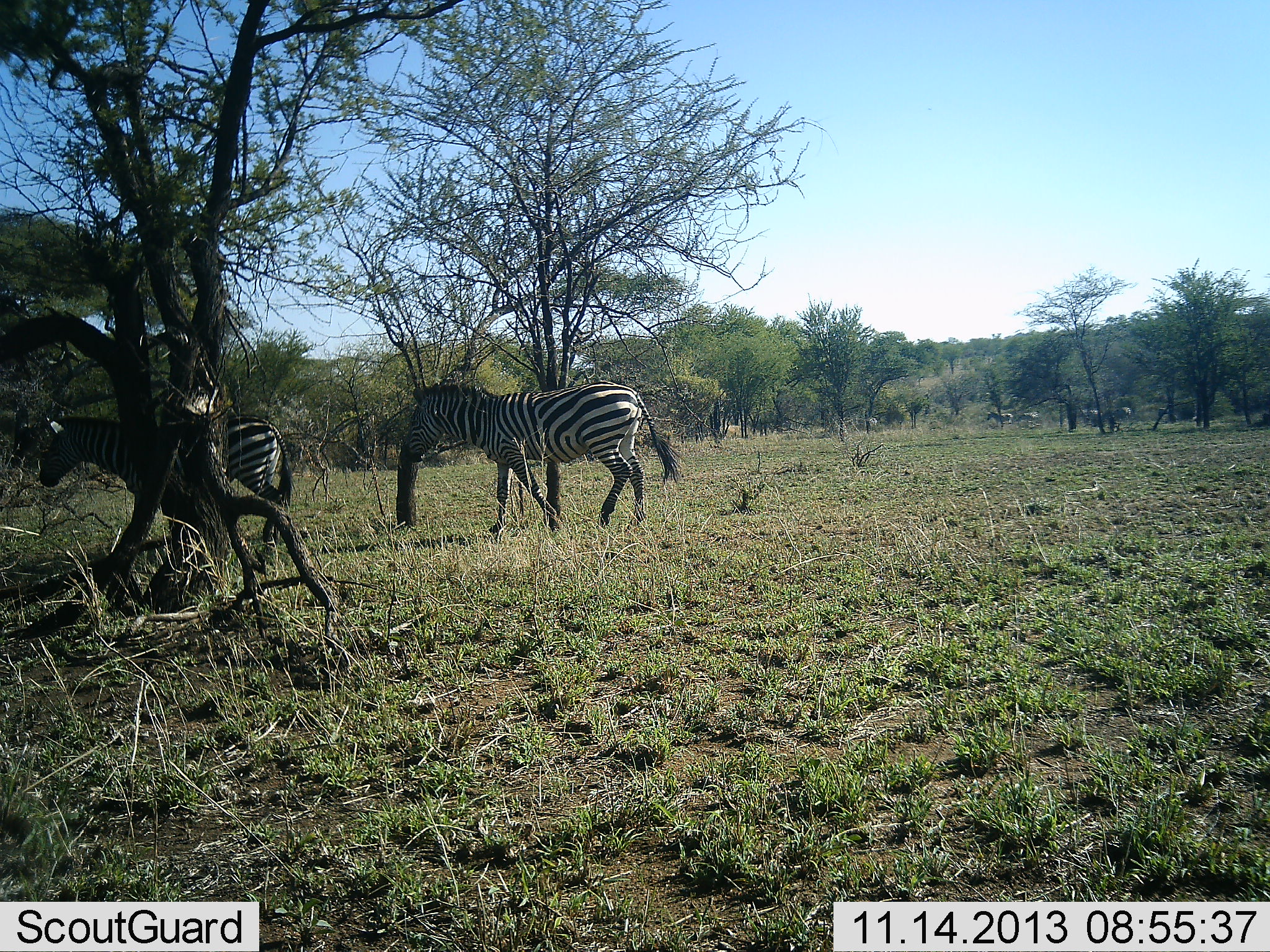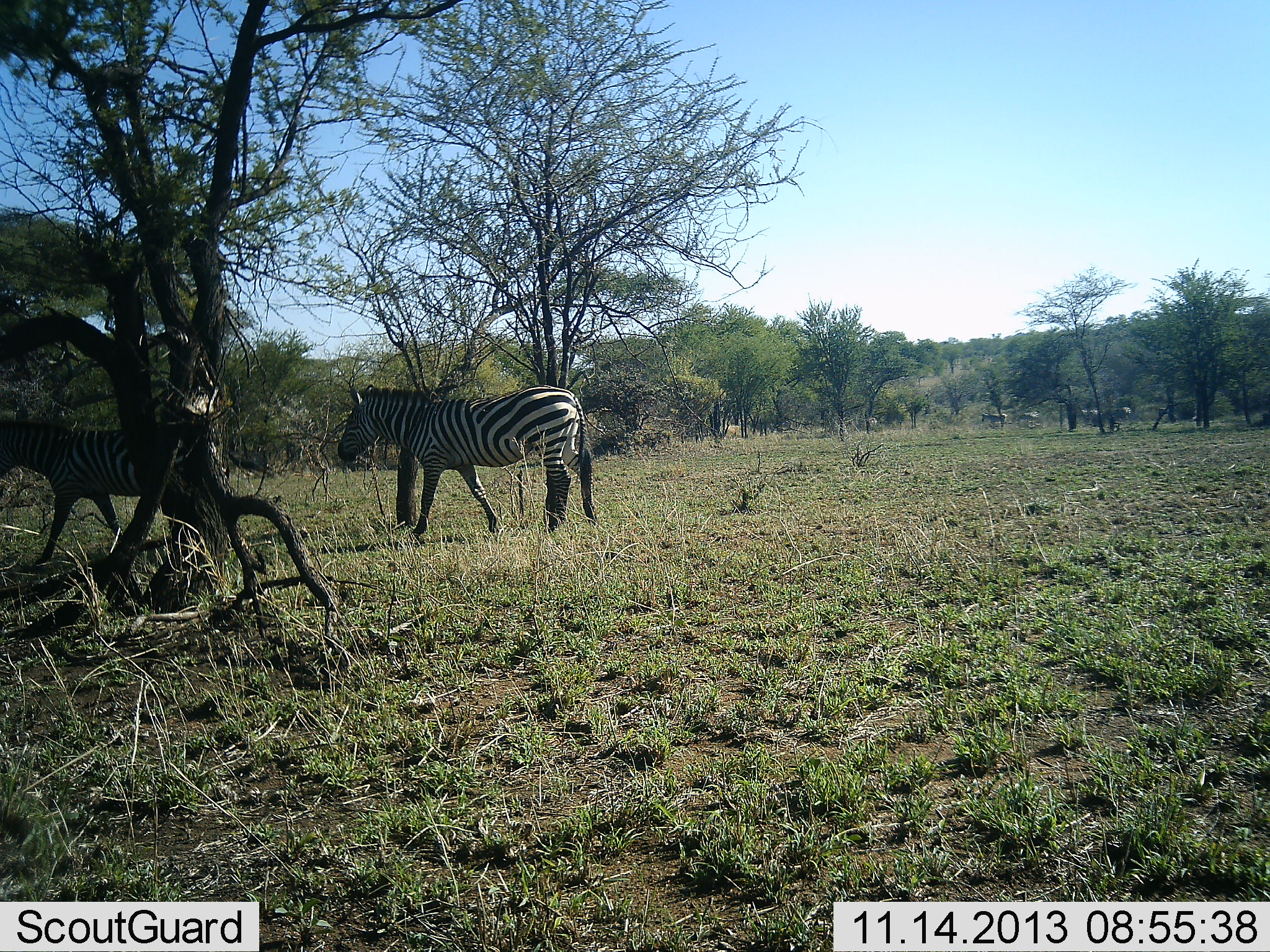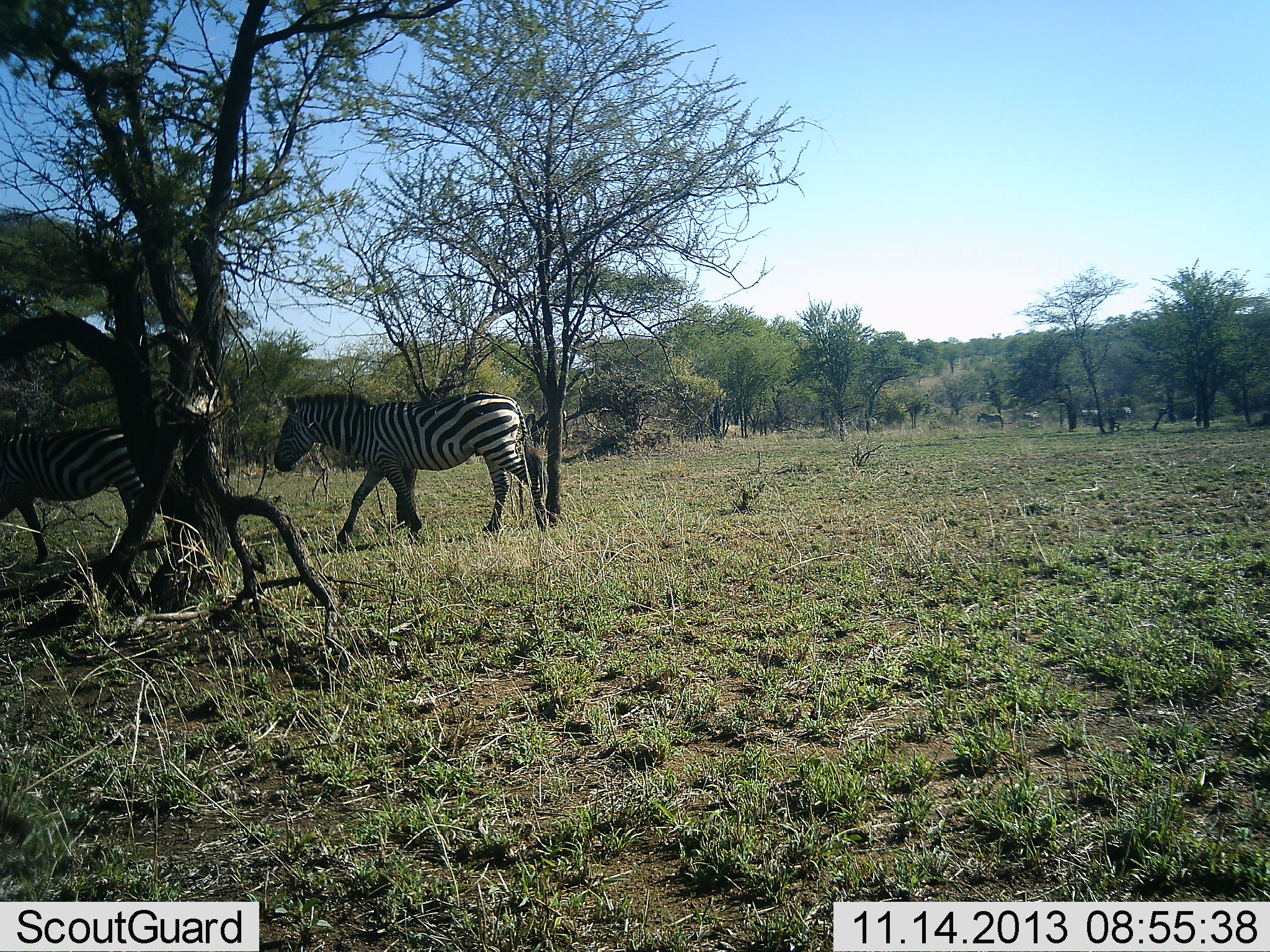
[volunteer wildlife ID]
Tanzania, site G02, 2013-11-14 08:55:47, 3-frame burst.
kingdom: Animalia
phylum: Chordata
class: Mammalia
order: Perissodactyla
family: Equidae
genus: Equus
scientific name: Equus quagga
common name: plains zebra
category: zebra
Zebra (plains zebra) (Equus quagga), count 2. Behavior (volunteer vote fractions): standing 20%, resting 0%, moving 90%, interacting 0%. Young present (vote fraction): 0%. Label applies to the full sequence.